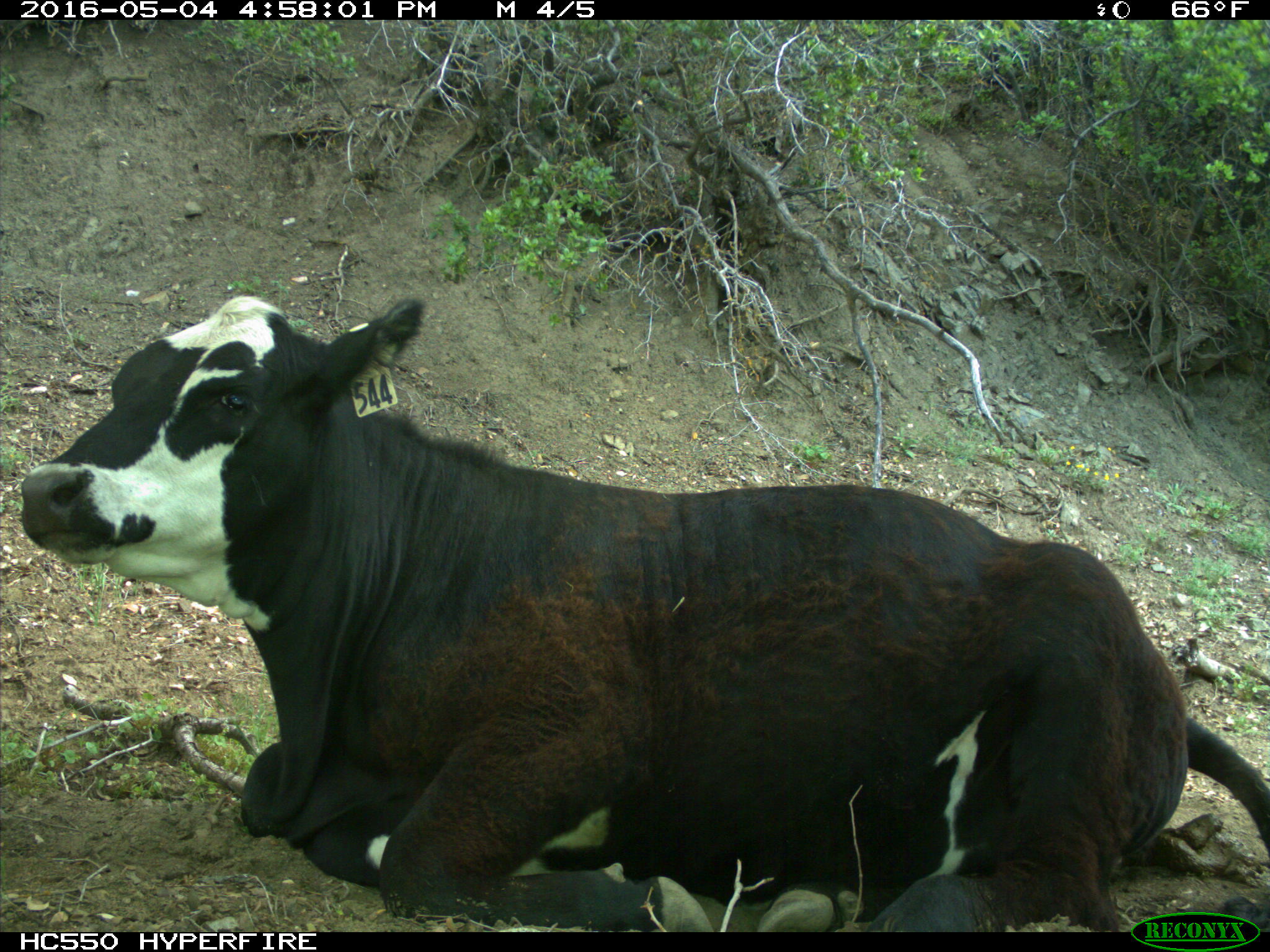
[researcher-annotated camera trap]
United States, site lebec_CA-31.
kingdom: Animalia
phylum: Chordata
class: Mammalia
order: Artiodactyla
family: Bovidae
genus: Bos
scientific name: Bos taurus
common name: domestic cow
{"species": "Bos taurus (domestic cow)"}